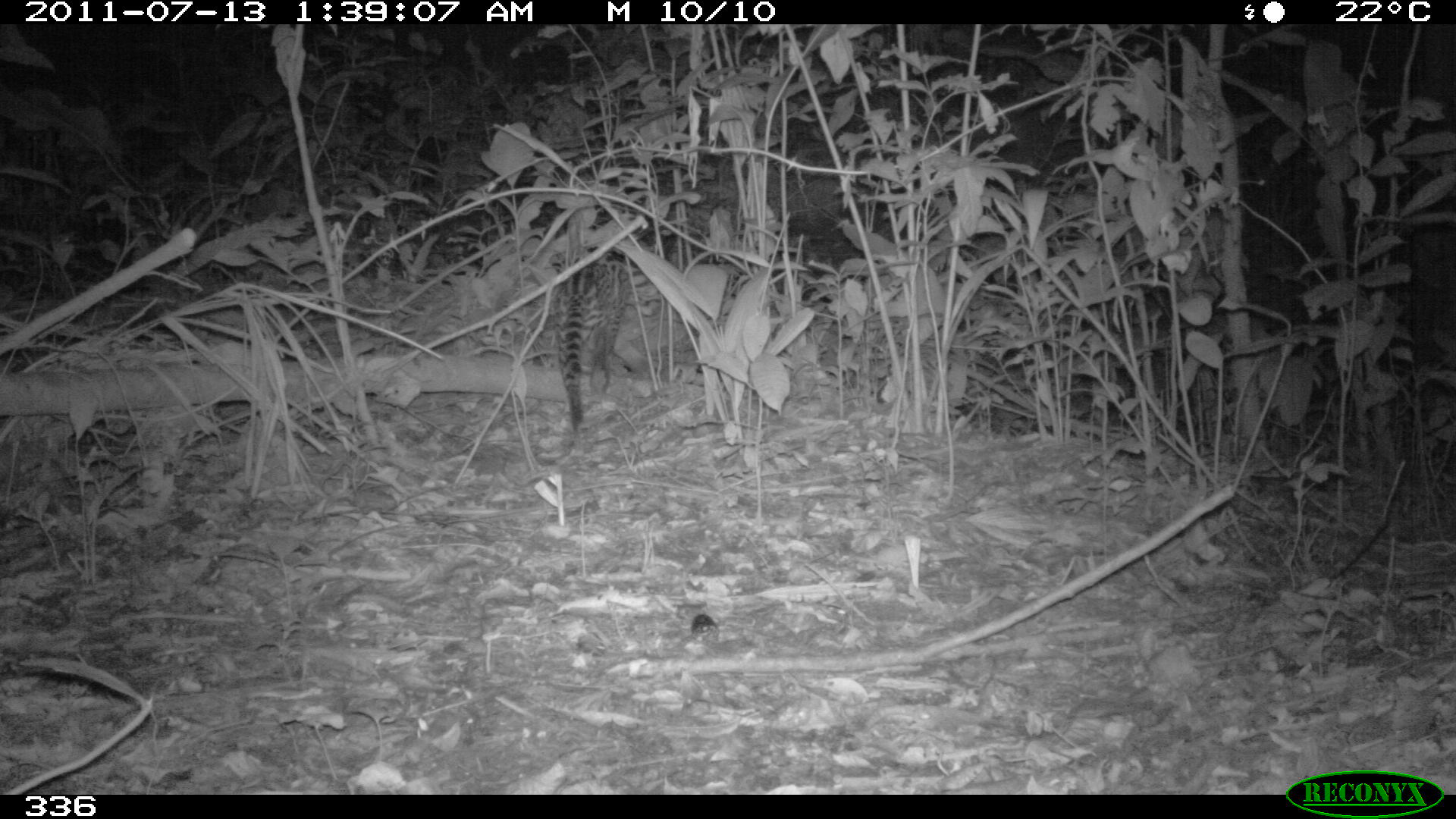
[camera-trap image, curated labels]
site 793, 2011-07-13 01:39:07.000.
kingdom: Animalia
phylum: Chordata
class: Mammalia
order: Carnivora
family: Felidae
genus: Leopardus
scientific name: Leopardus pardalis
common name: ocelot